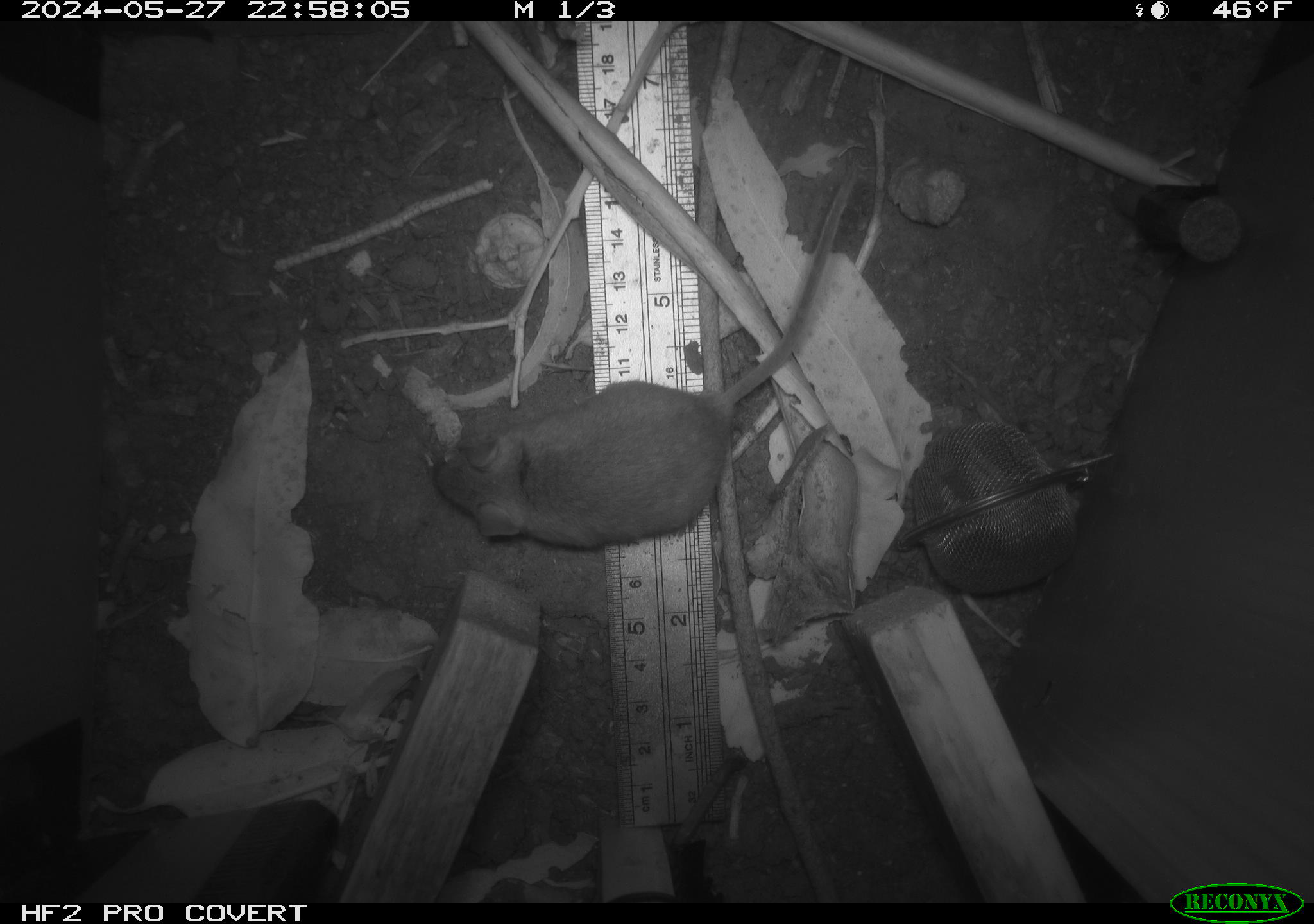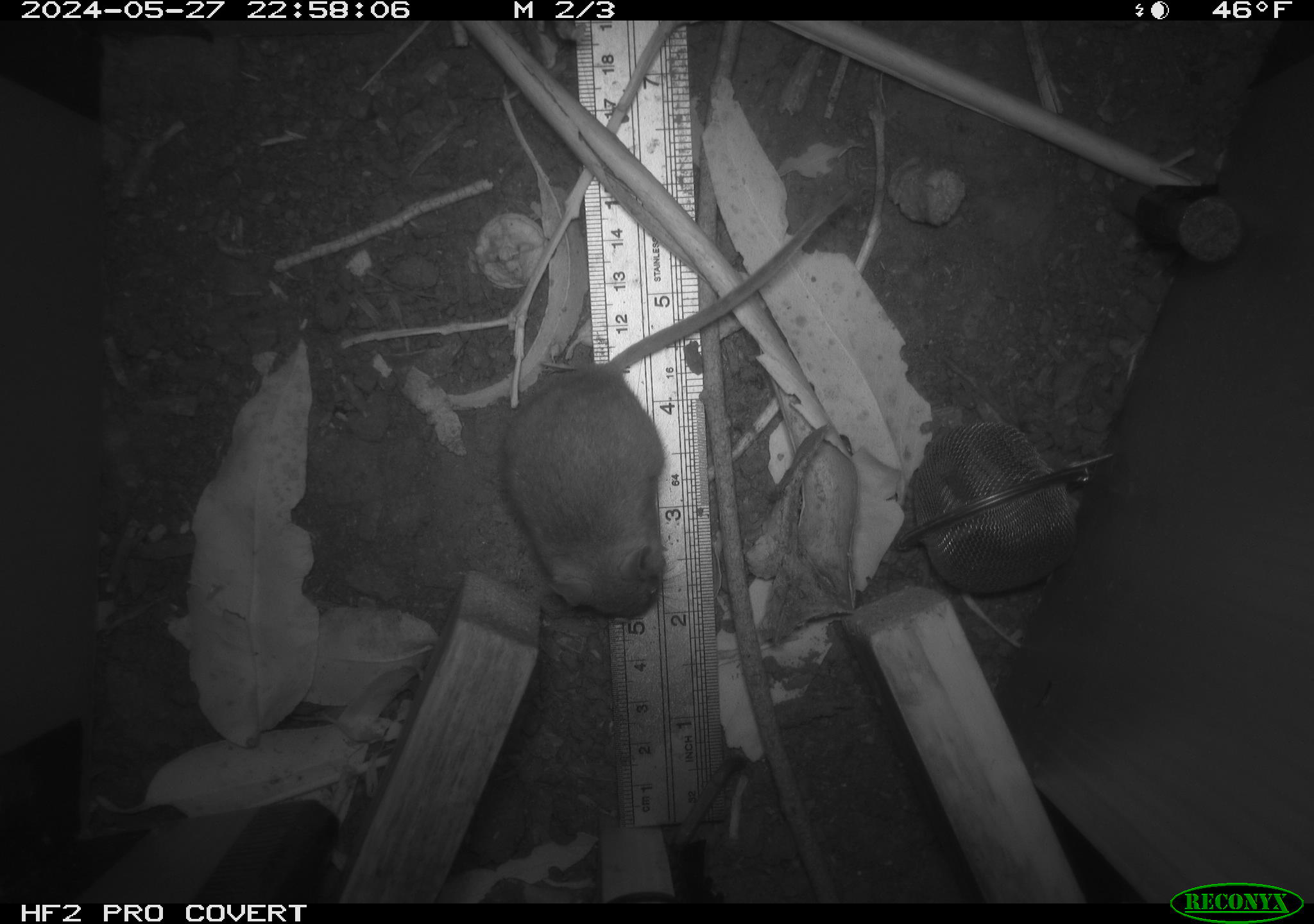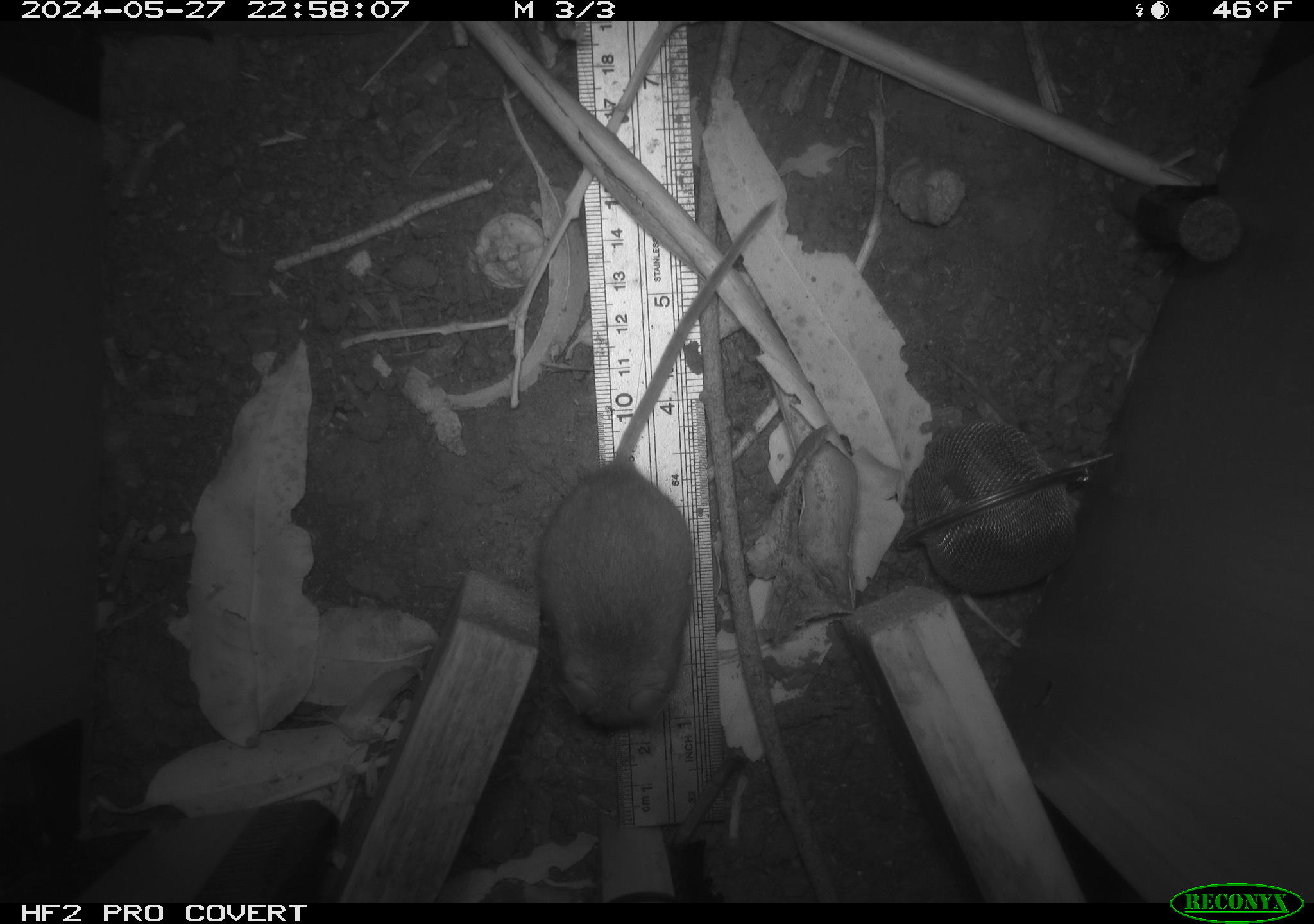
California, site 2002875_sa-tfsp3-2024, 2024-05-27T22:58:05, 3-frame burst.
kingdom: Animalia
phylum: Chordata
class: Mammalia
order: Rodentia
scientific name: Rodentia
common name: rodent